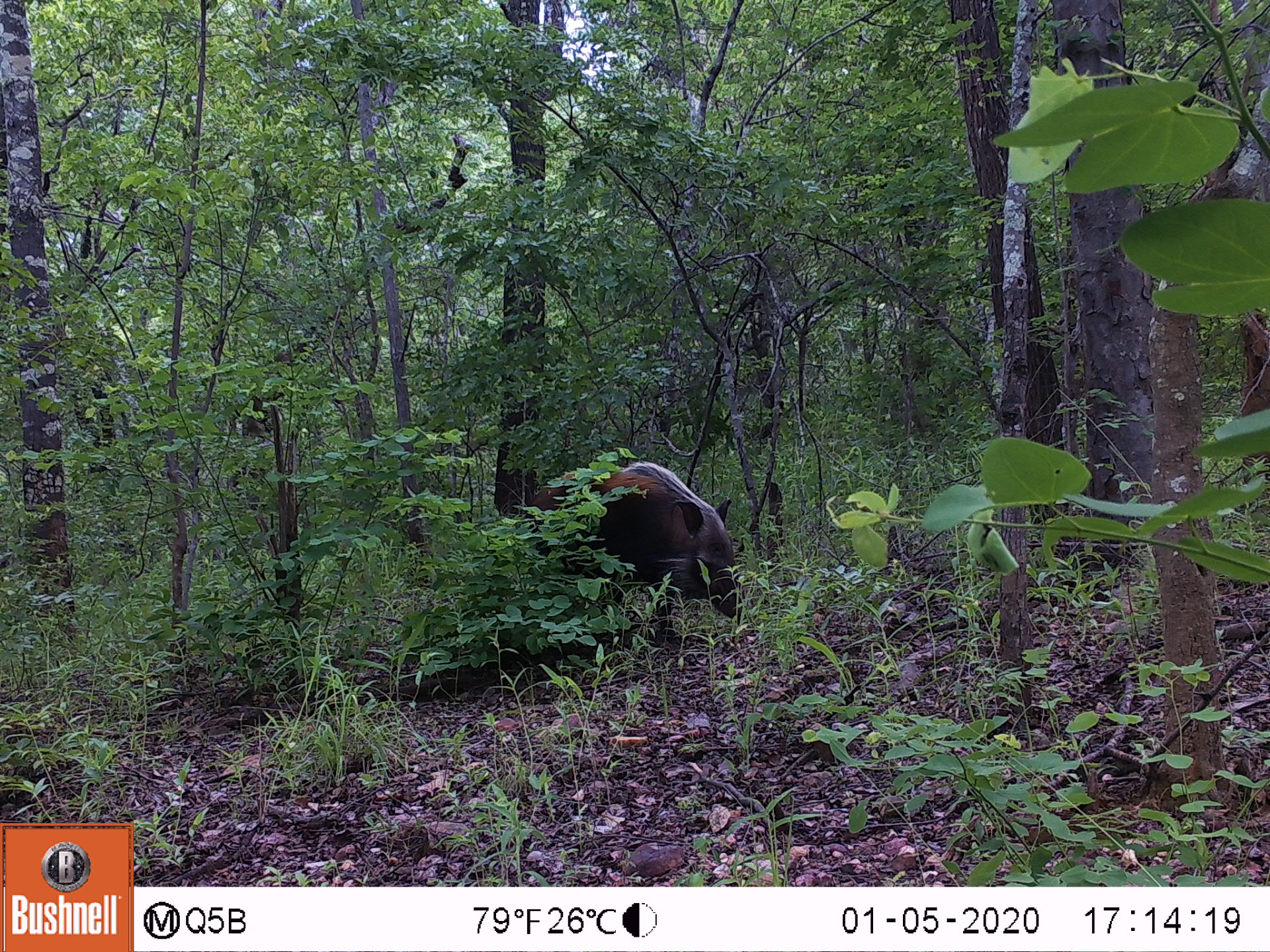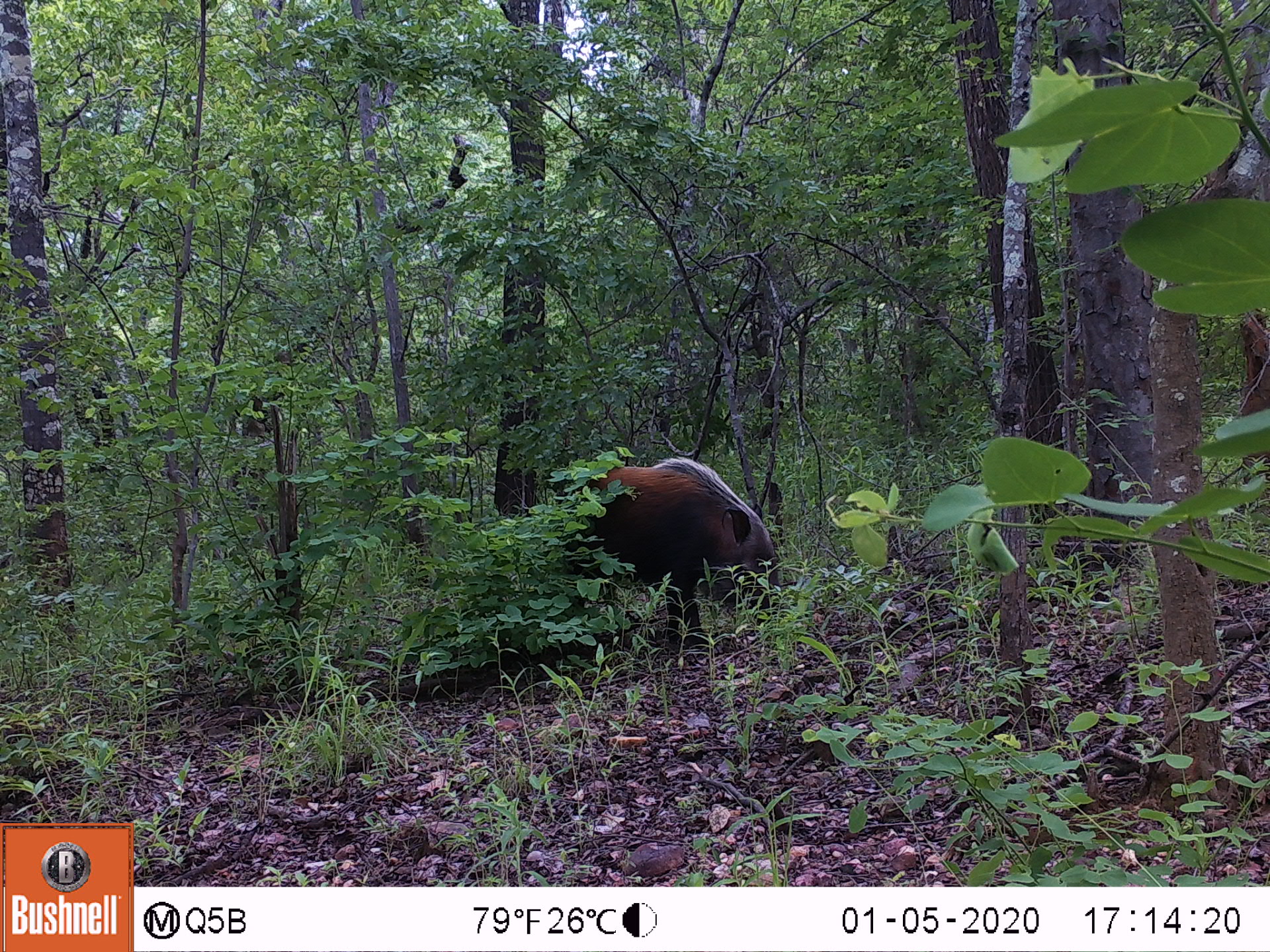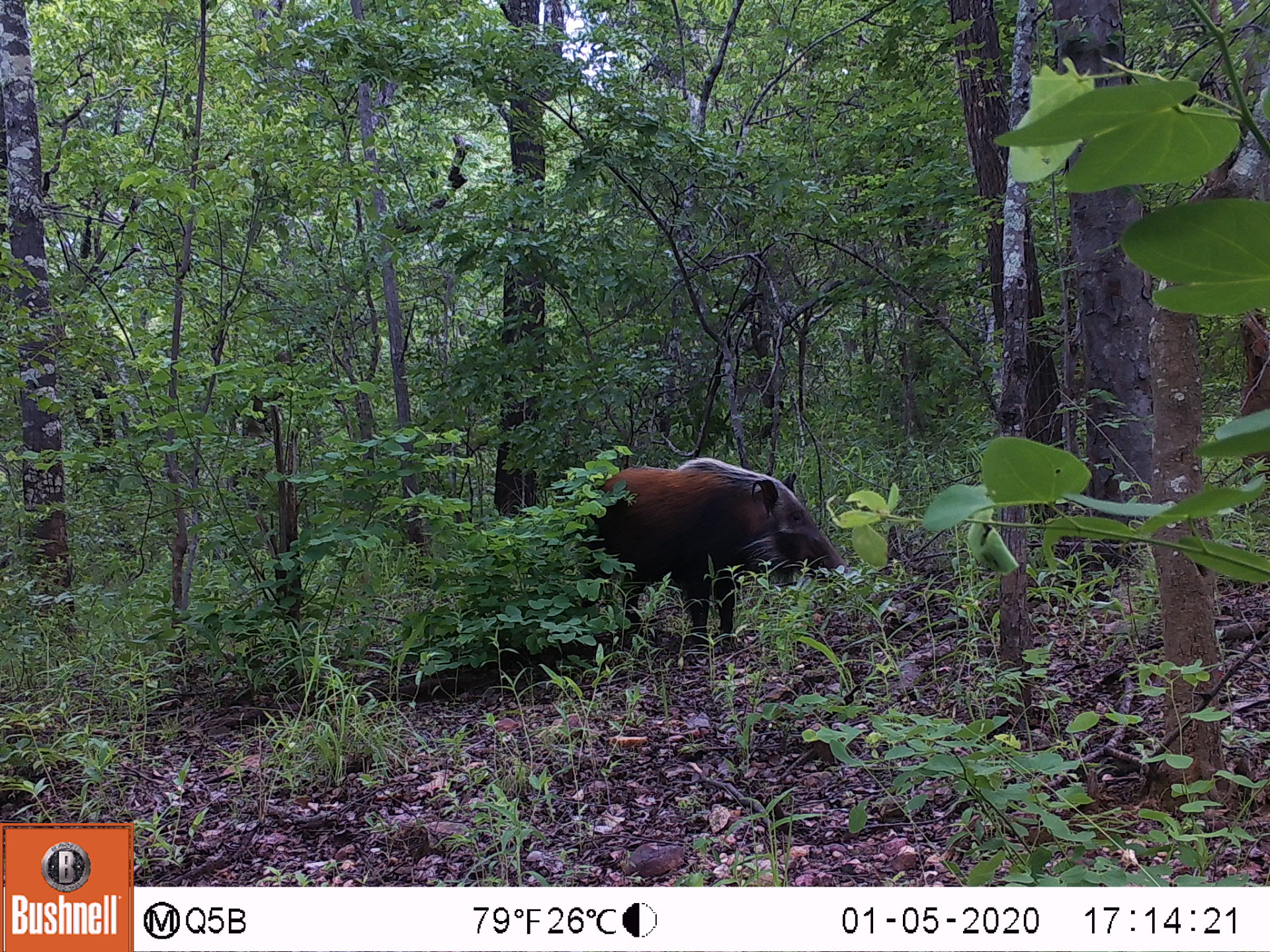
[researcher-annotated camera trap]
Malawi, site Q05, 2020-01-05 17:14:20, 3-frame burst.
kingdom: Animalia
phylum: Chordata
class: Mammalia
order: Artiodactyla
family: Suidae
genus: Potamochoerus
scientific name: Potamochoerus larvatus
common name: bushpig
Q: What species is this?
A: Bushpig (Potamochoerus larvatus).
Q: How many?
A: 1.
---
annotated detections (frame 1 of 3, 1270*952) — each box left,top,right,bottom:
bushpig: 501,453,744,646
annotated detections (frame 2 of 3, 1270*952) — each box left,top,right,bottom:
bushpig: 532,448,789,652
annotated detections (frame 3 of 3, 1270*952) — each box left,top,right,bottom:
bushpig: 552,455,852,652